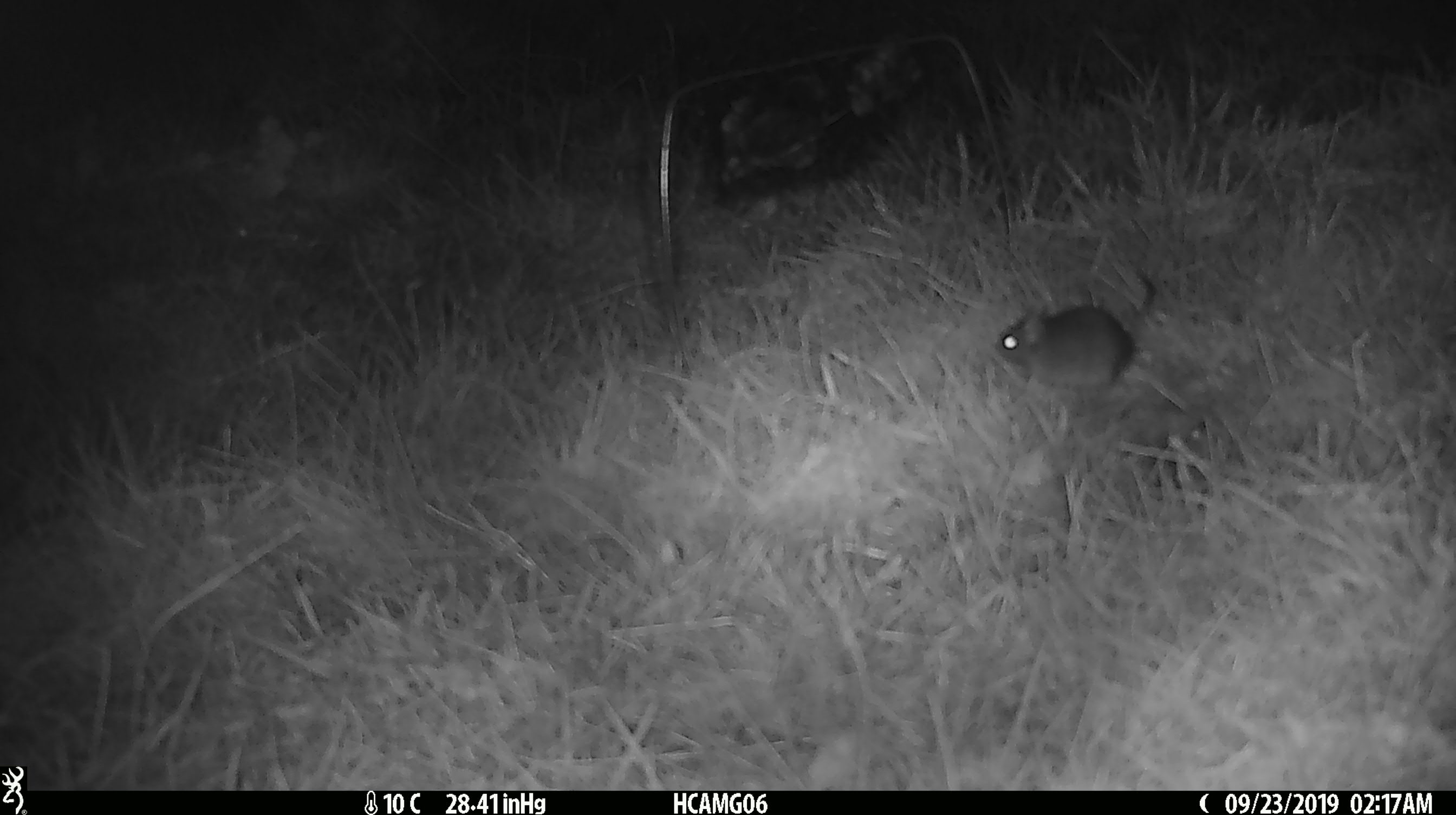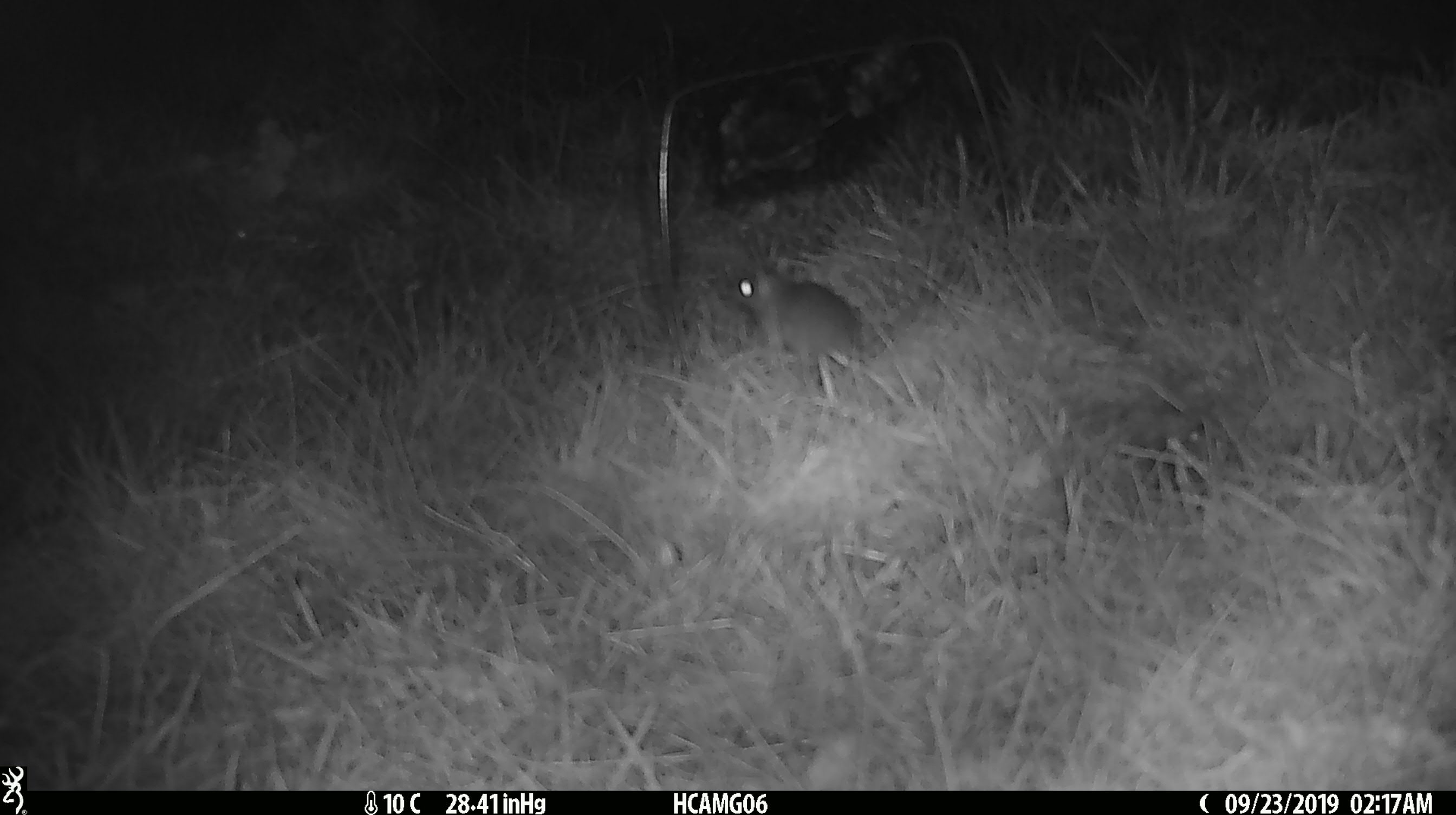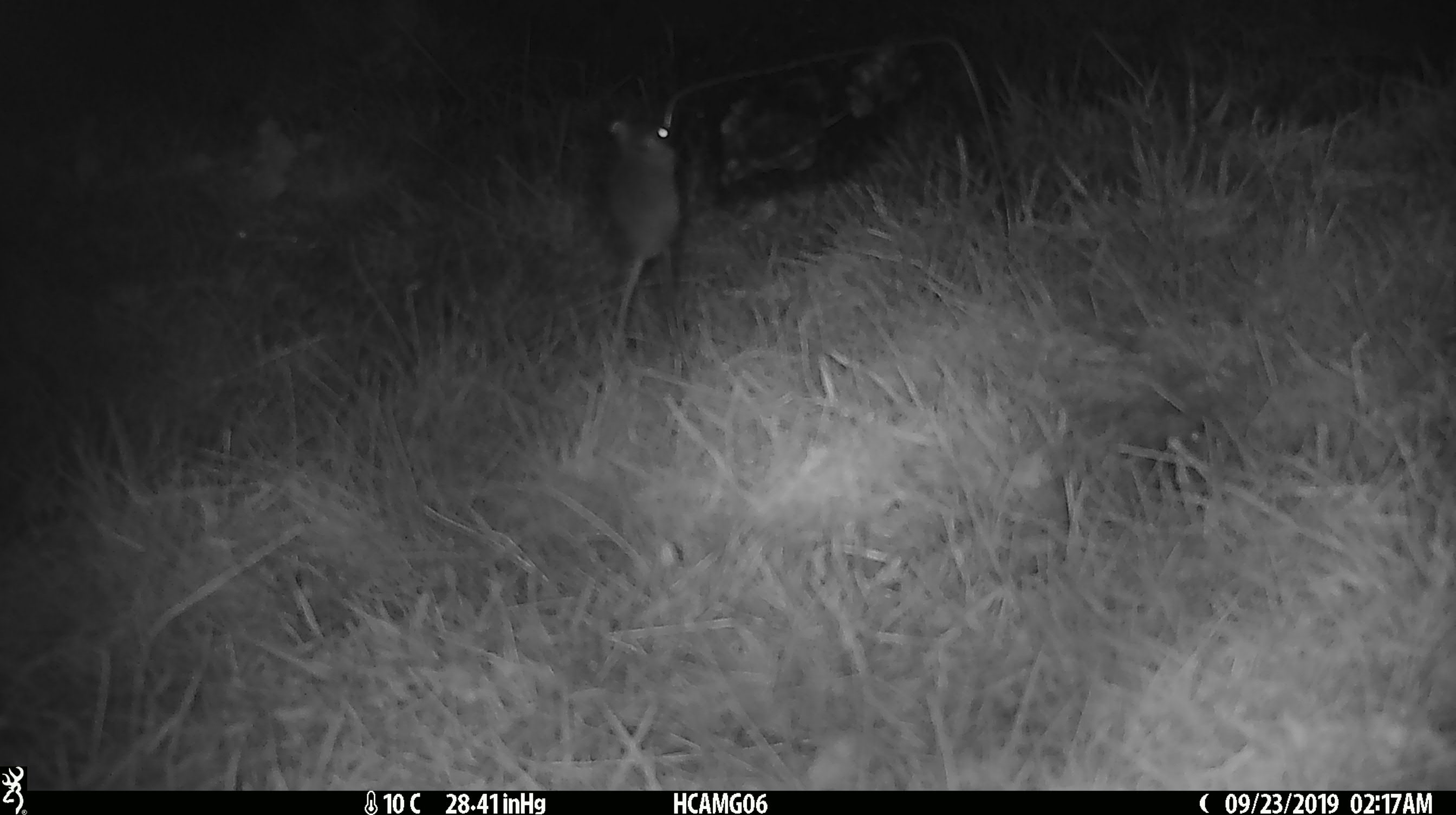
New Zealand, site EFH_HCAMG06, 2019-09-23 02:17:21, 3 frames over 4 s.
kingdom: Animalia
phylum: Chordata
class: Mammalia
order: Rodentia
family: Muridae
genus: Mus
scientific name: Mus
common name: mouse